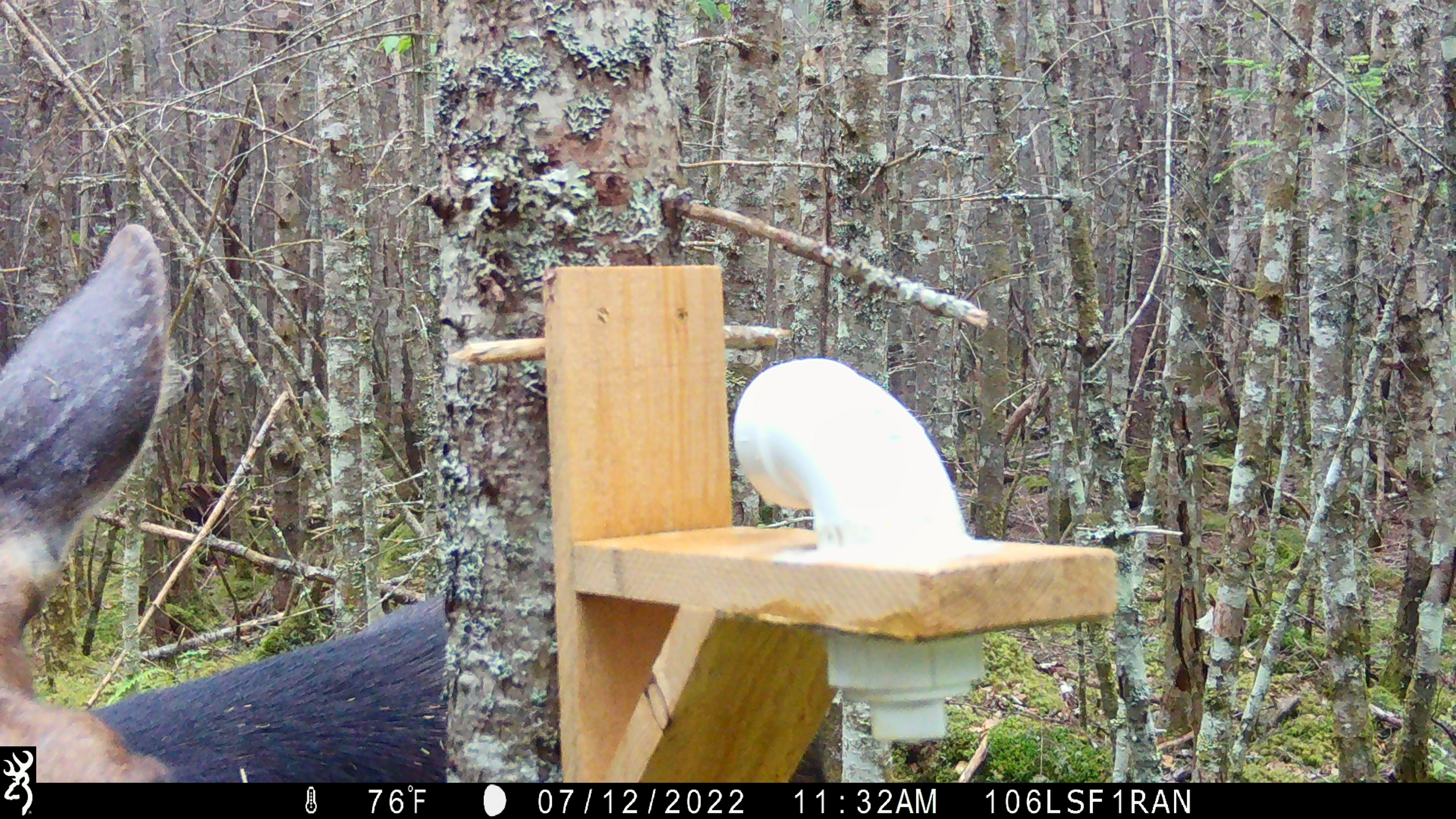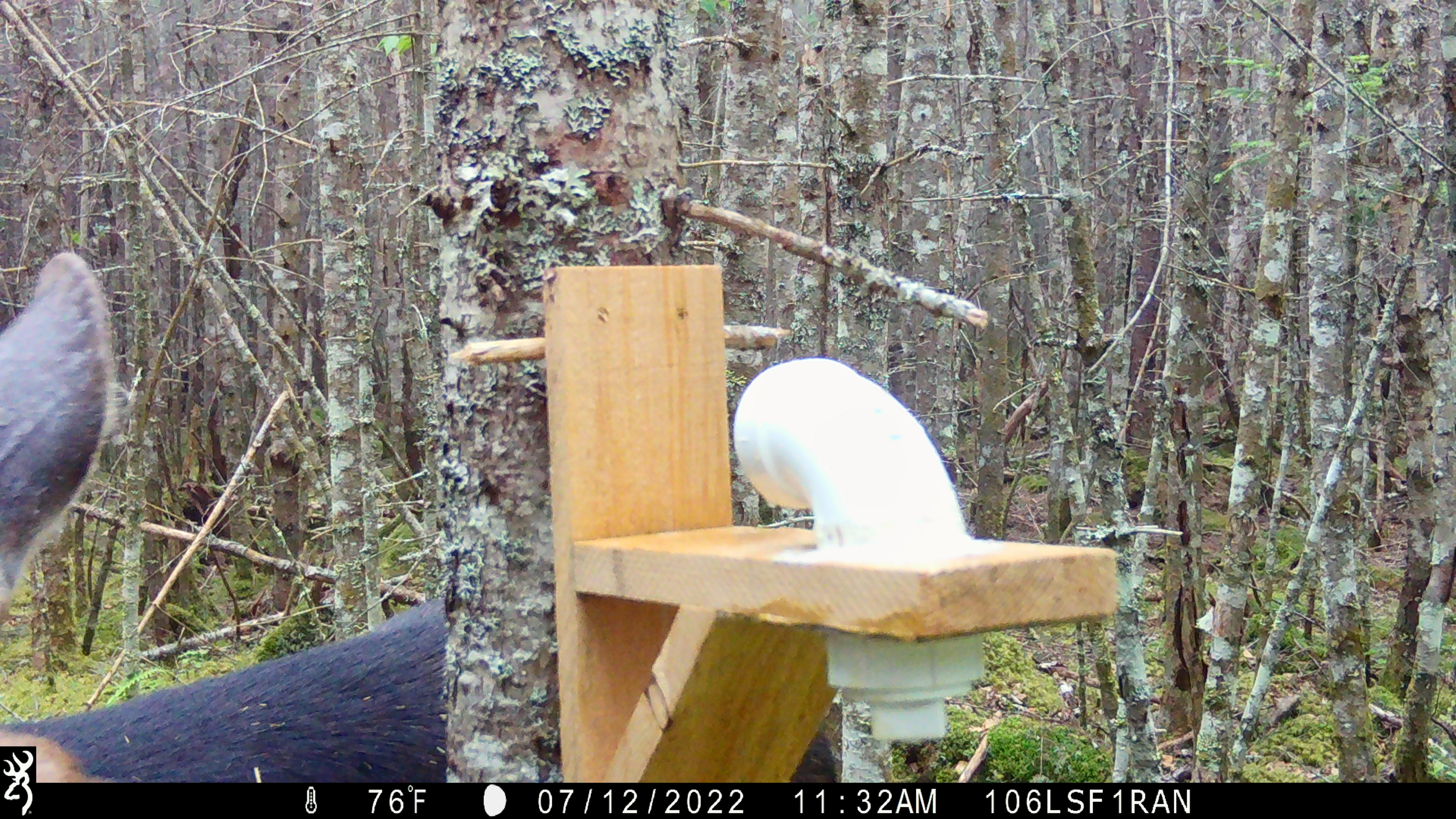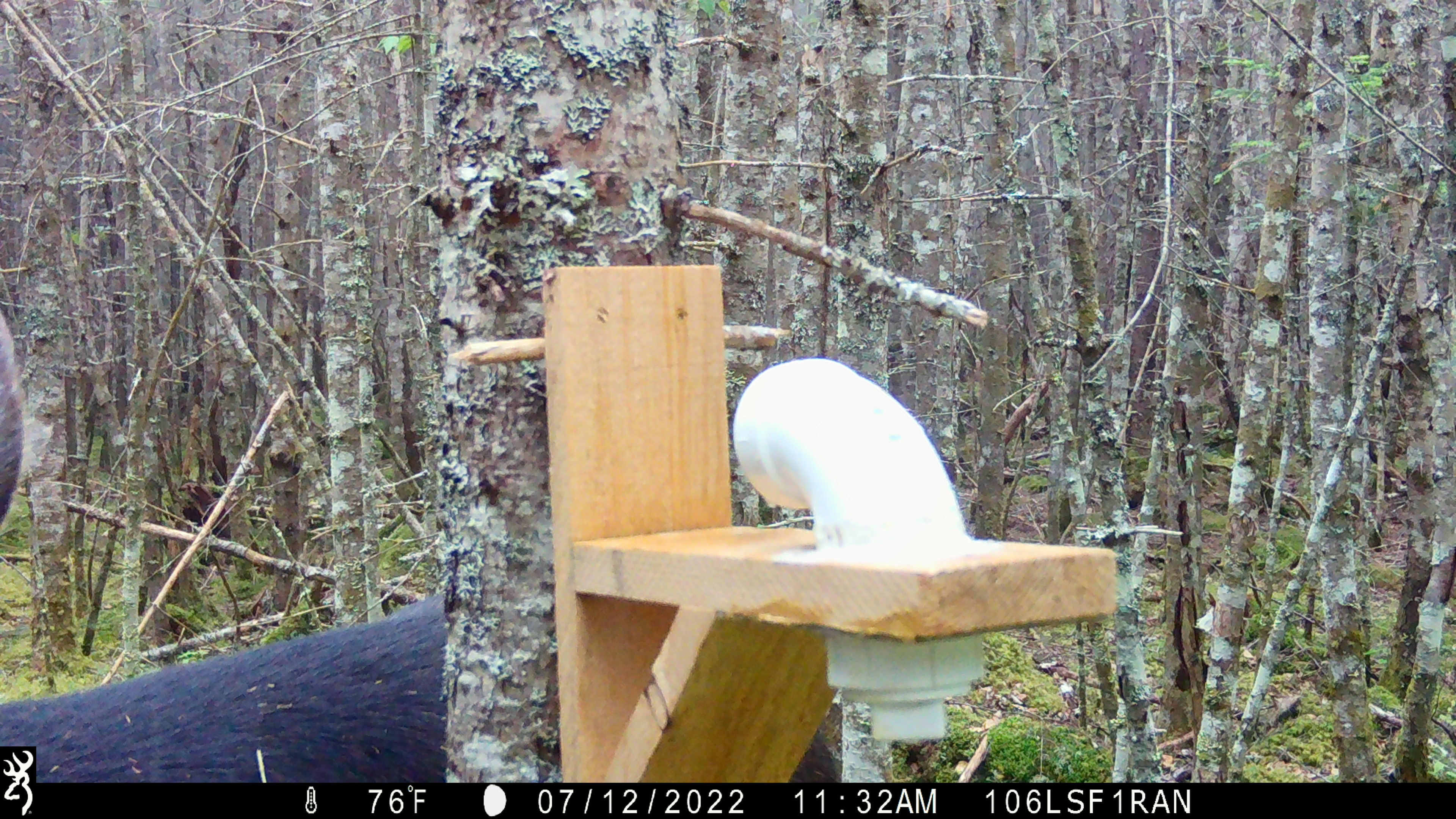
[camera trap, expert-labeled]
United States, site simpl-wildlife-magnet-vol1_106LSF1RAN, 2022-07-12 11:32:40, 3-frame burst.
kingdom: Animalia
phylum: Chordata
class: Mammalia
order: Artiodactyla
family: Cervidae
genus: Alces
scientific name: Alces alces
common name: moose